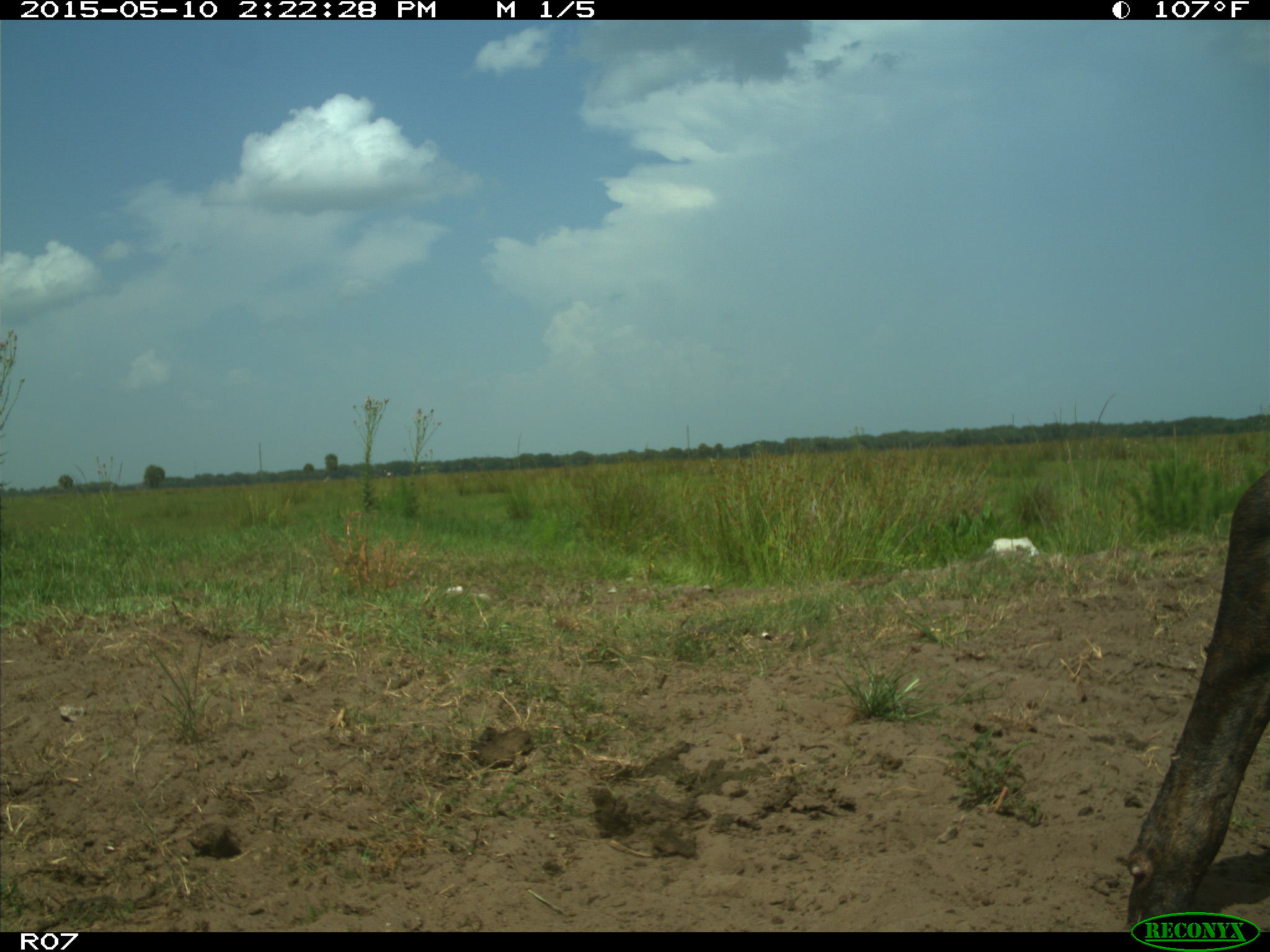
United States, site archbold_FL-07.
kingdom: Animalia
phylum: Chordata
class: Mammalia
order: Artiodactyla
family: Bovidae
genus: Bos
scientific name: Bos taurus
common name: domestic cow